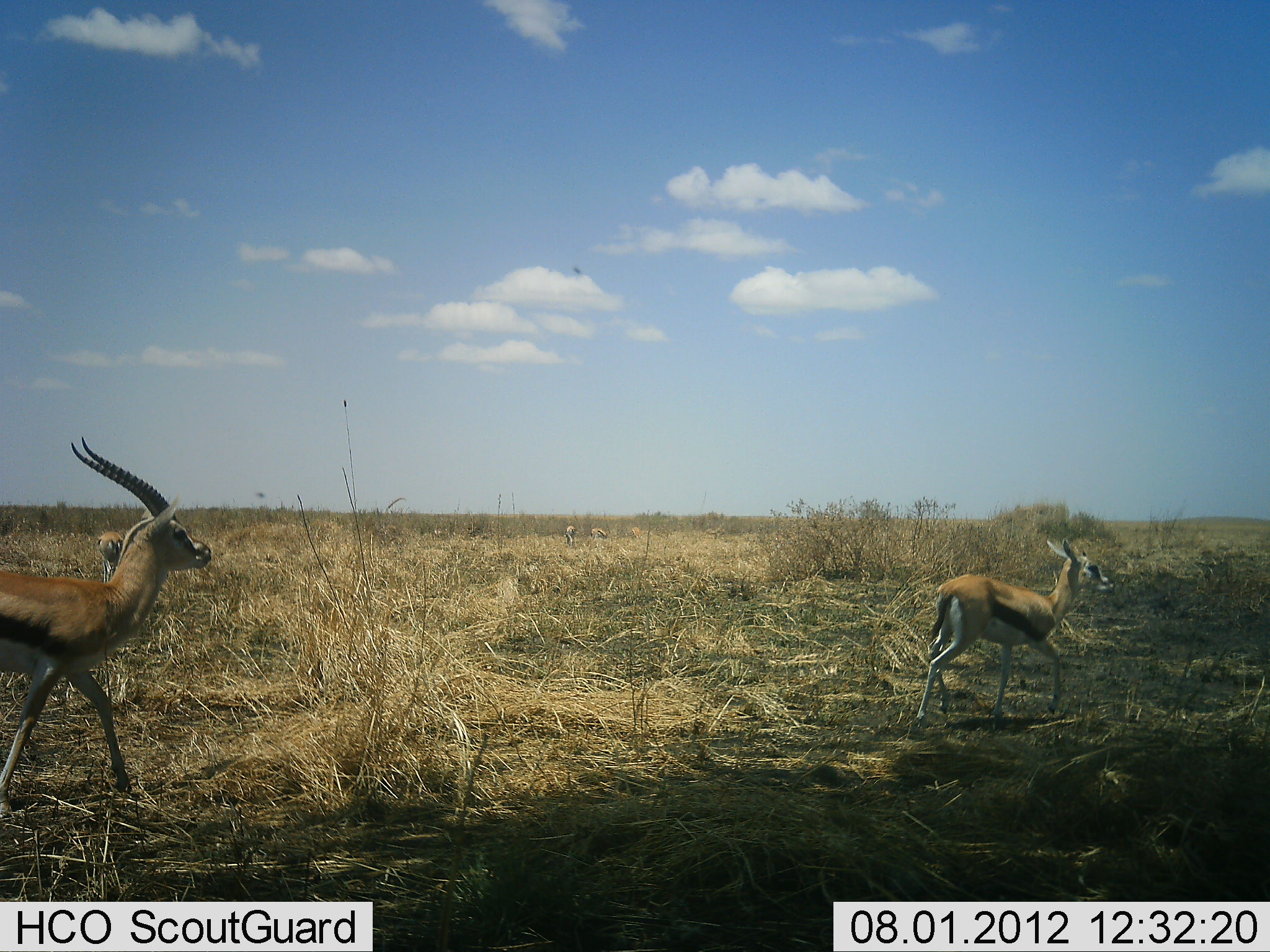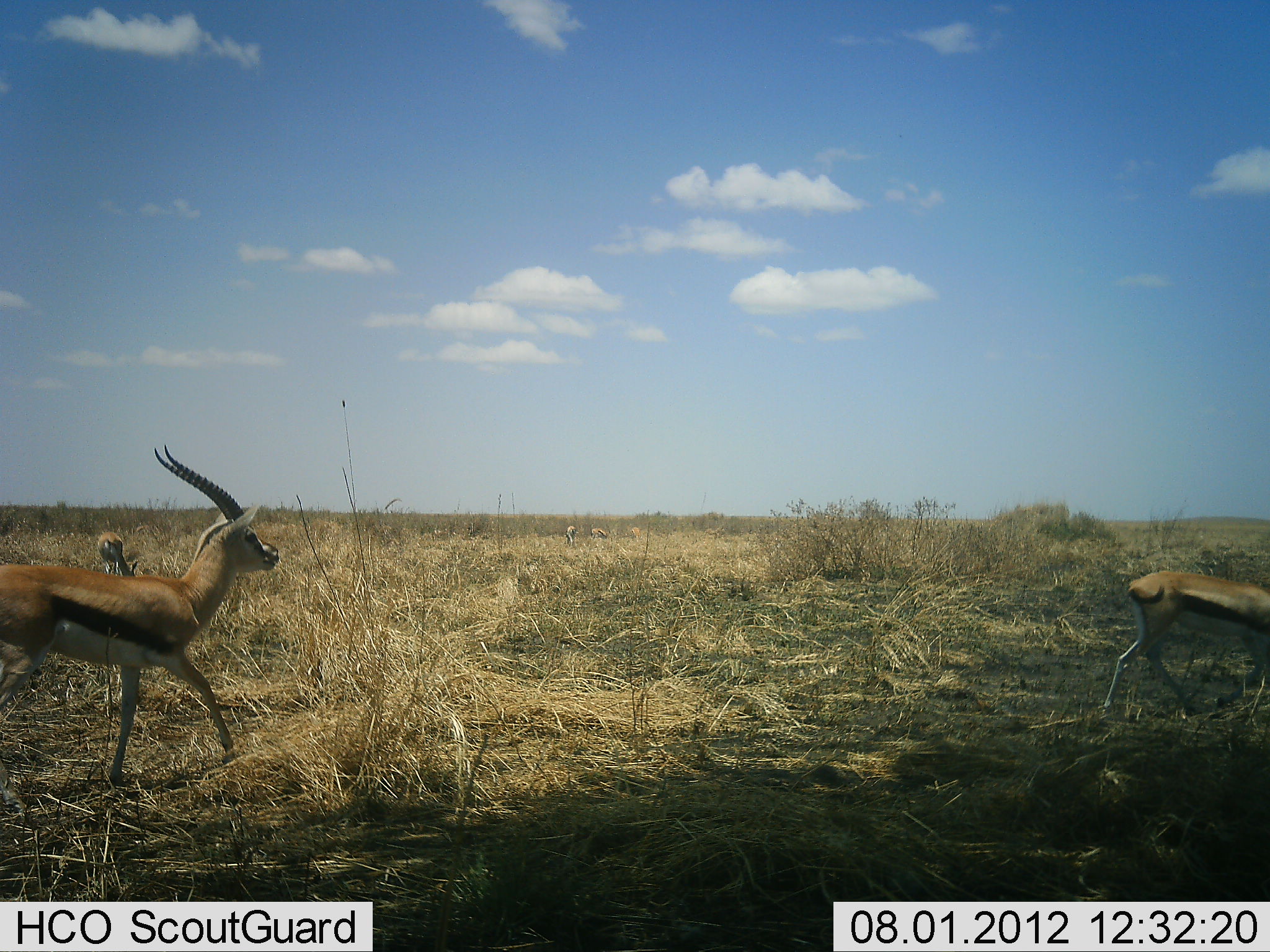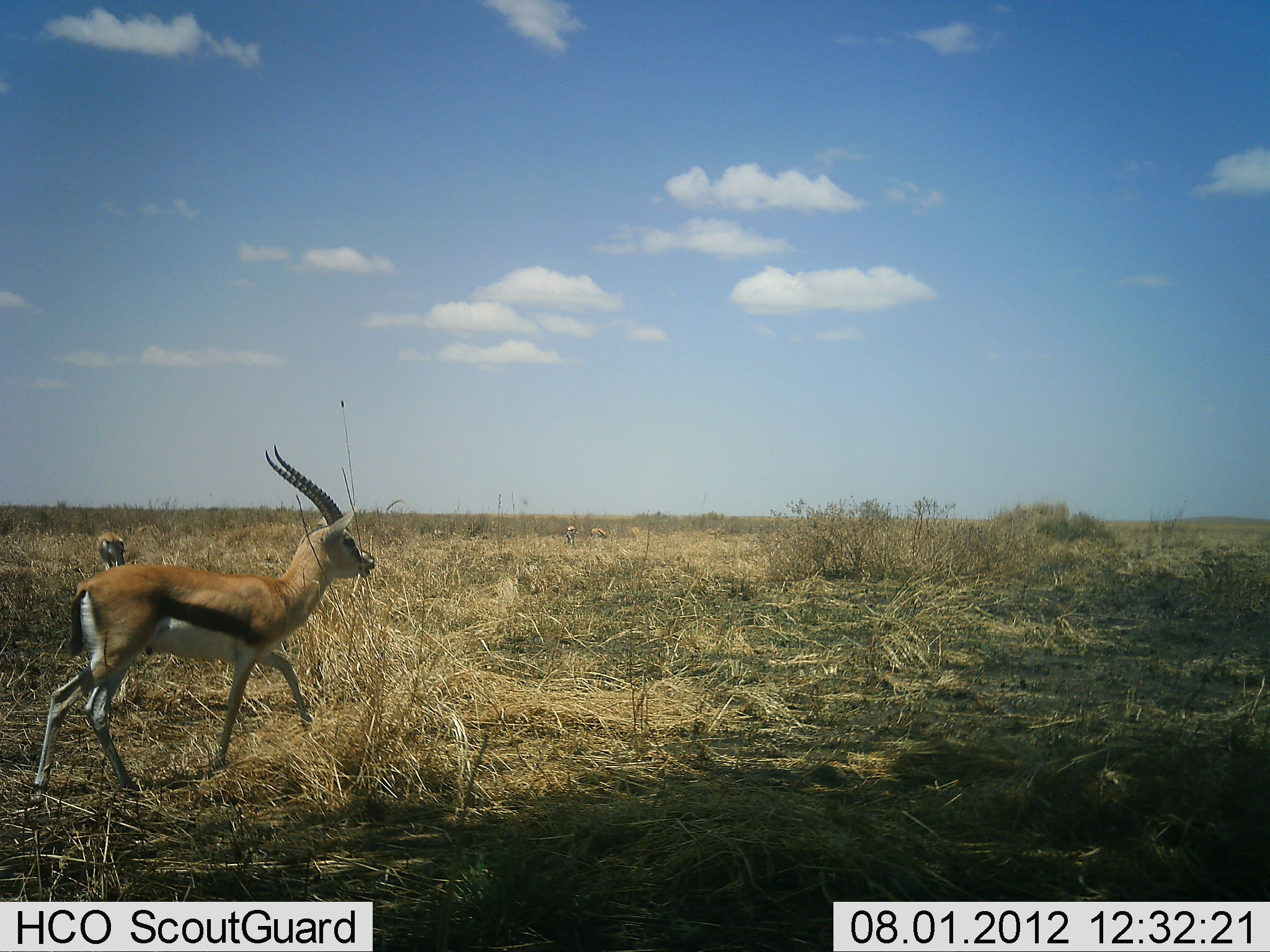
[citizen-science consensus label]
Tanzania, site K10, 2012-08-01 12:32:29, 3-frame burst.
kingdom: Animalia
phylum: Chordata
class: Mammalia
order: Artiodactyla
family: Bovidae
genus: Eudorcas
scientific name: Eudorcas thomsonii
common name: thomson's gazelle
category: gazellethomsons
Gazellethomsons (thomson's gazelle) (Eudorcas thomsonii), count 3. Behavior (volunteer vote fractions): standing 40%, resting 0%, moving 100%, interacting 0%. Young present (vote fraction): 20%. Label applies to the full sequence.